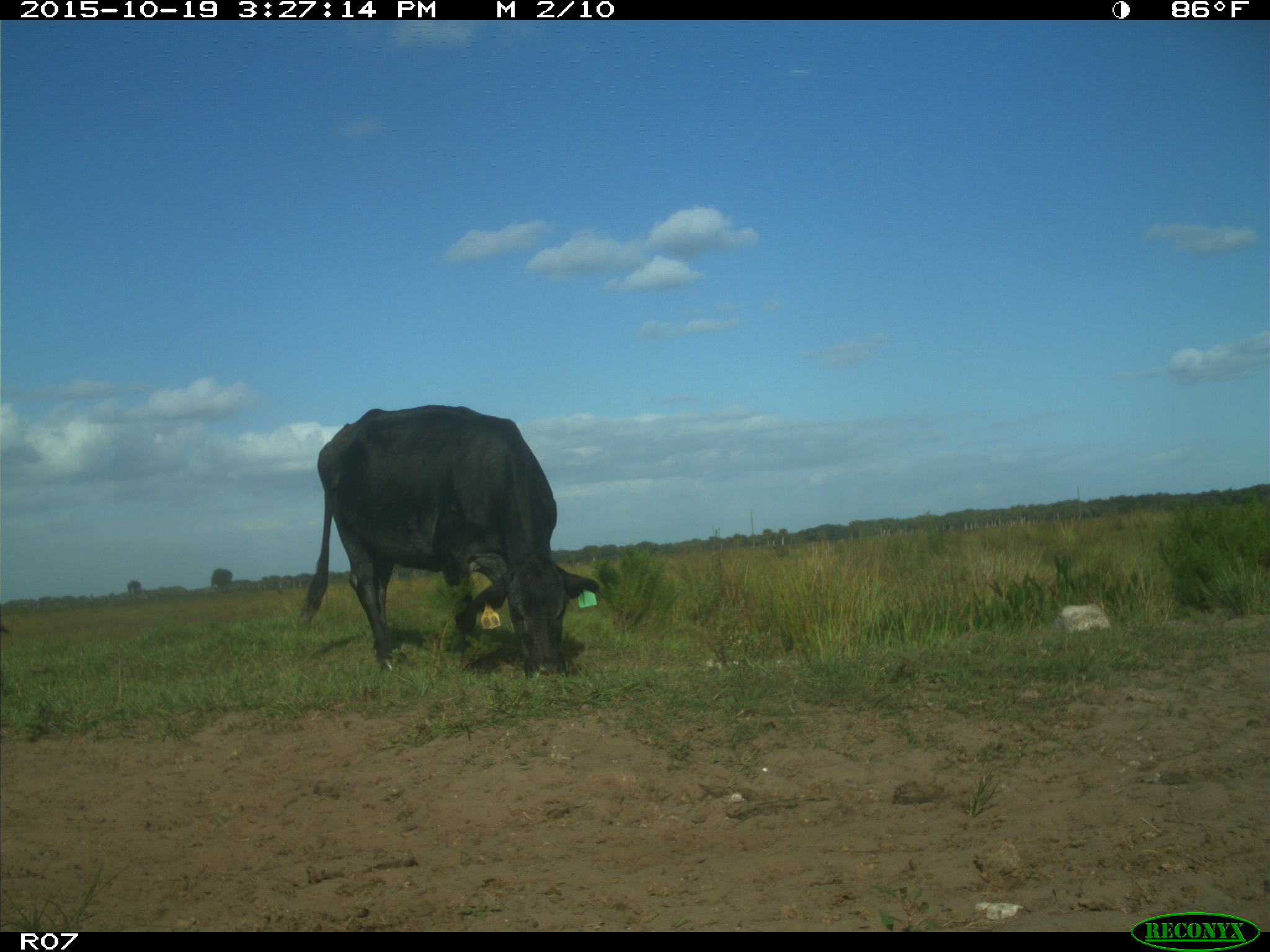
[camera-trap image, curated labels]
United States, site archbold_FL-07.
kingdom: Animalia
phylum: Chordata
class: Mammalia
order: Artiodactyla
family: Bovidae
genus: Bos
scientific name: Bos taurus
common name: domestic cow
Bos taurus (domestic cow).